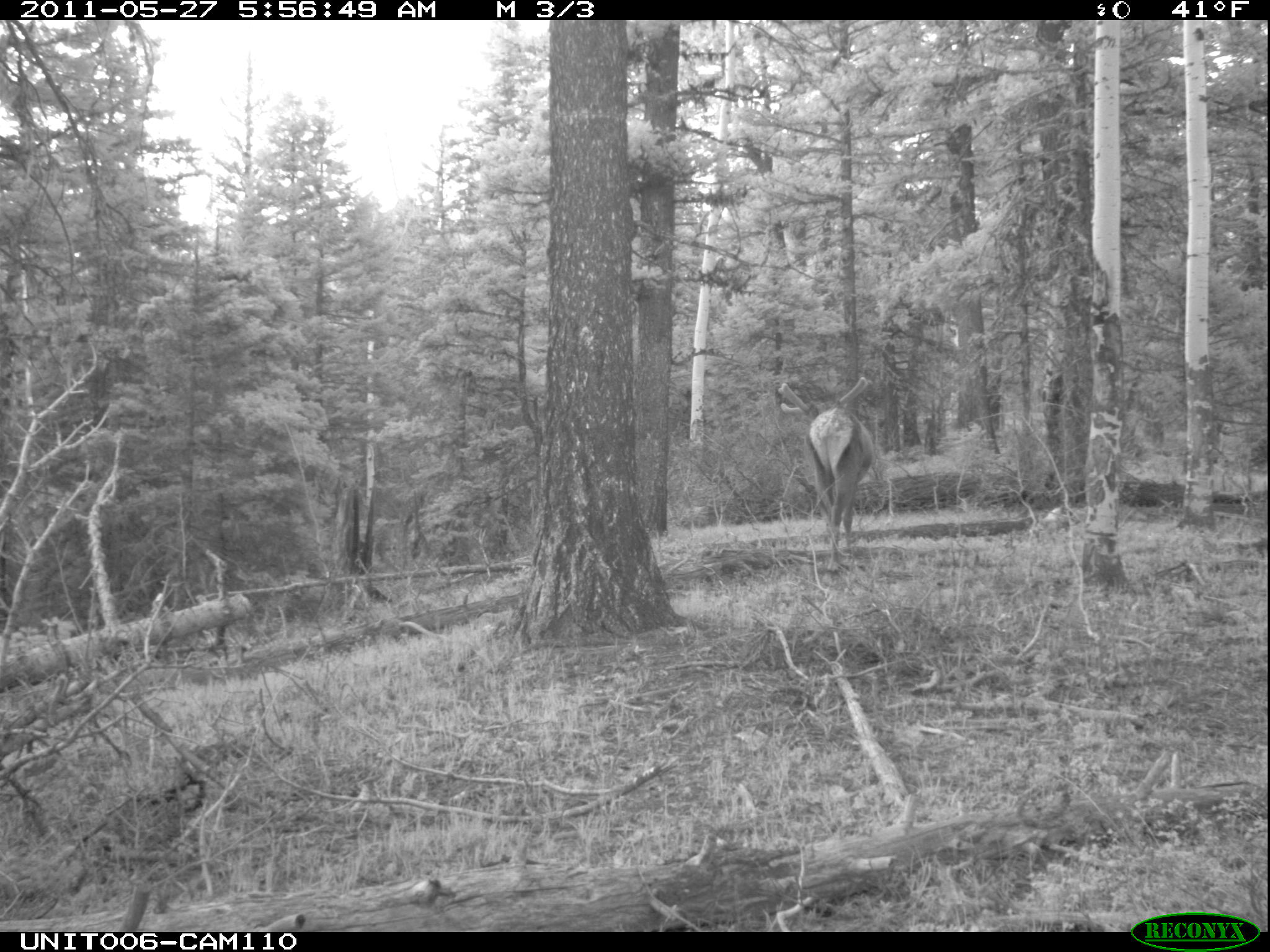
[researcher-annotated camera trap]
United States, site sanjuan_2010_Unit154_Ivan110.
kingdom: Animalia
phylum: Chordata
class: Mammalia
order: Artiodactyla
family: Cervidae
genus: Cervus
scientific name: Cervus elaphus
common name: red deer